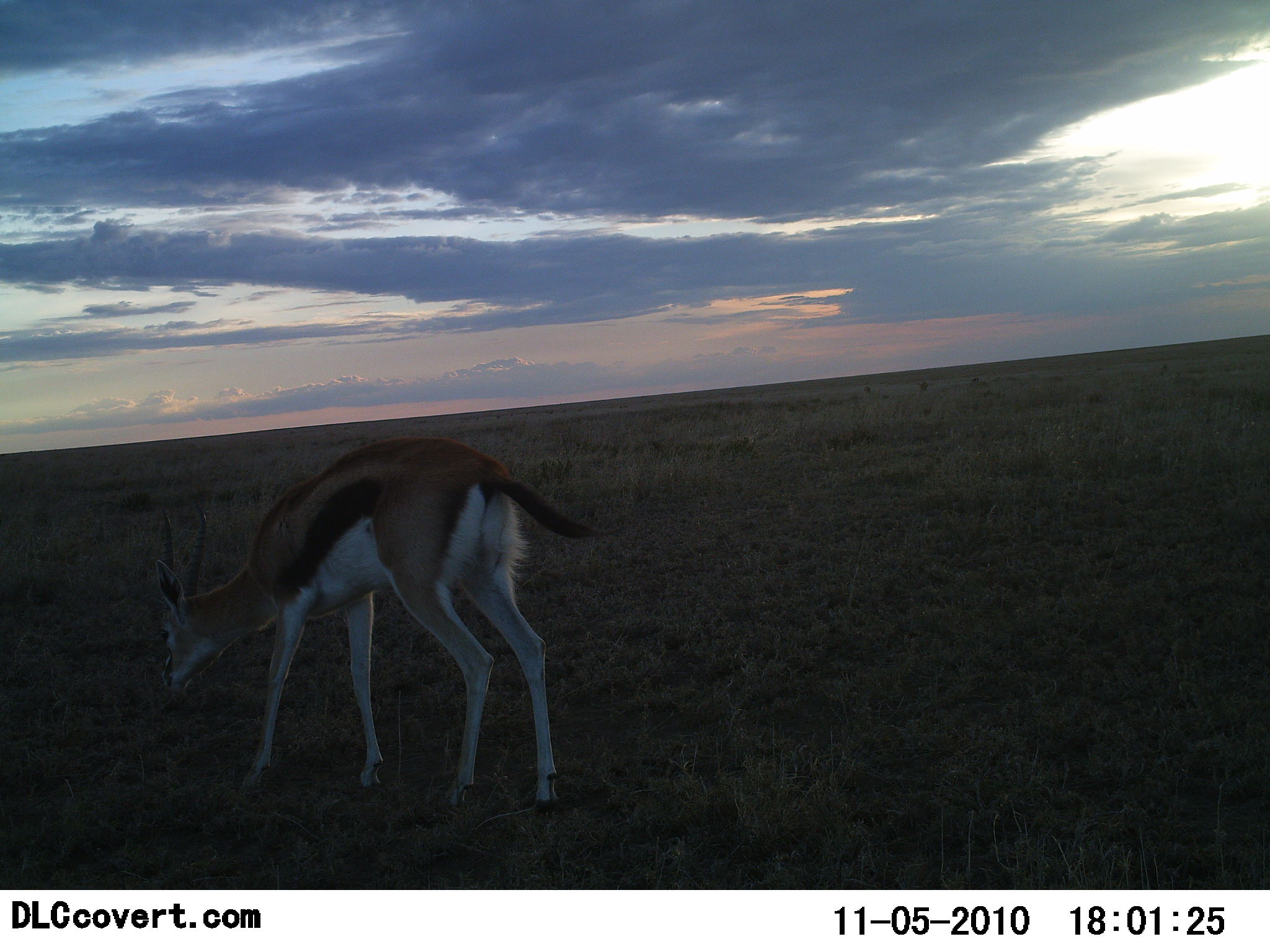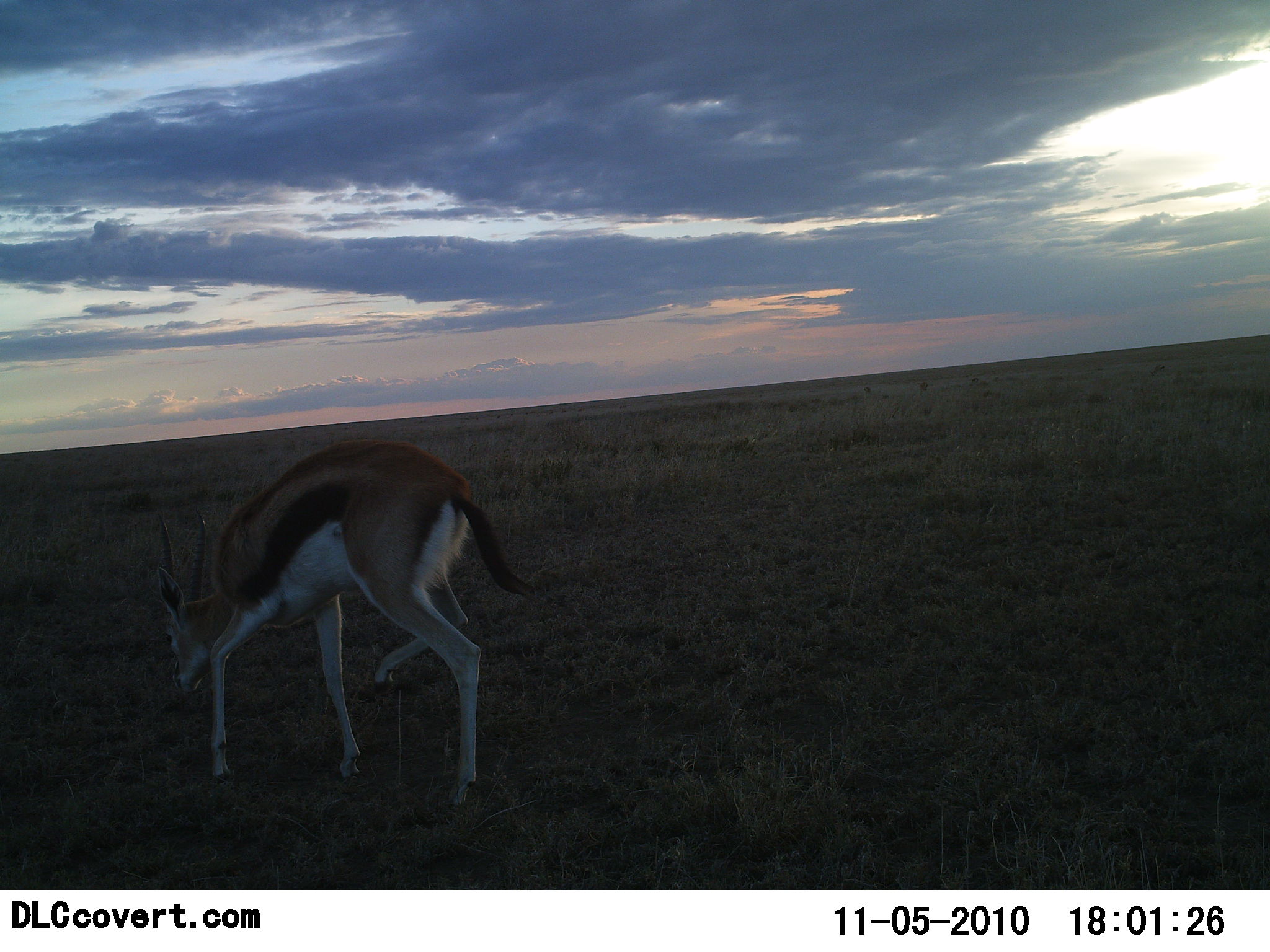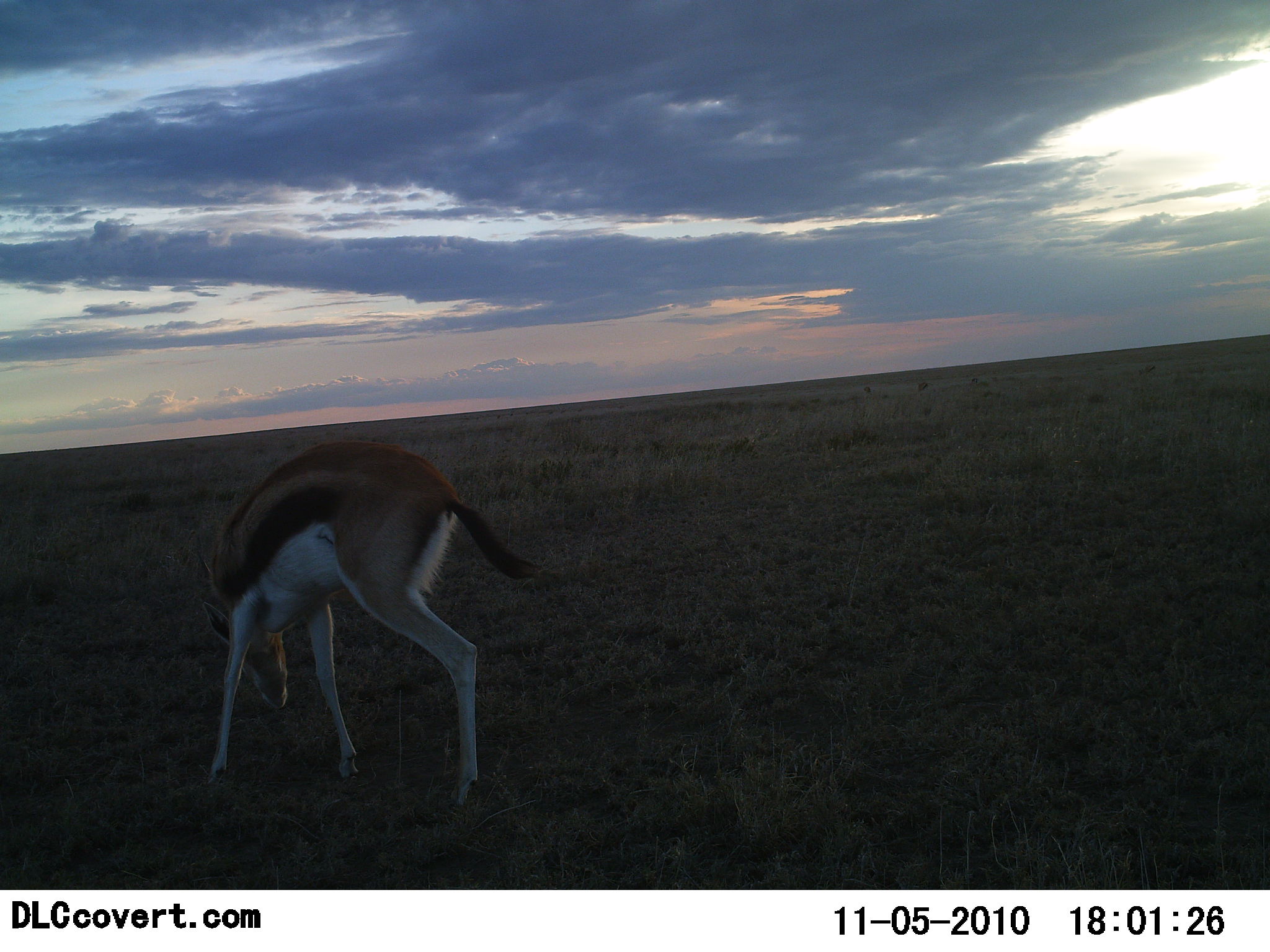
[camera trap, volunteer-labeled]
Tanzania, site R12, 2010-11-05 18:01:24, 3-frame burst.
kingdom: Animalia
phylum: Chordata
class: Mammalia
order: Artiodactyla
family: Bovidae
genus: Eudorcas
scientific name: Eudorcas thomsonii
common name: thomson's gazelle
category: gazellethomsons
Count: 1.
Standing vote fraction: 29%.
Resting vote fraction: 0%.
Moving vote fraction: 36%.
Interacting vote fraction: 0%.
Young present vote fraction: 0%.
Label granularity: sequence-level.